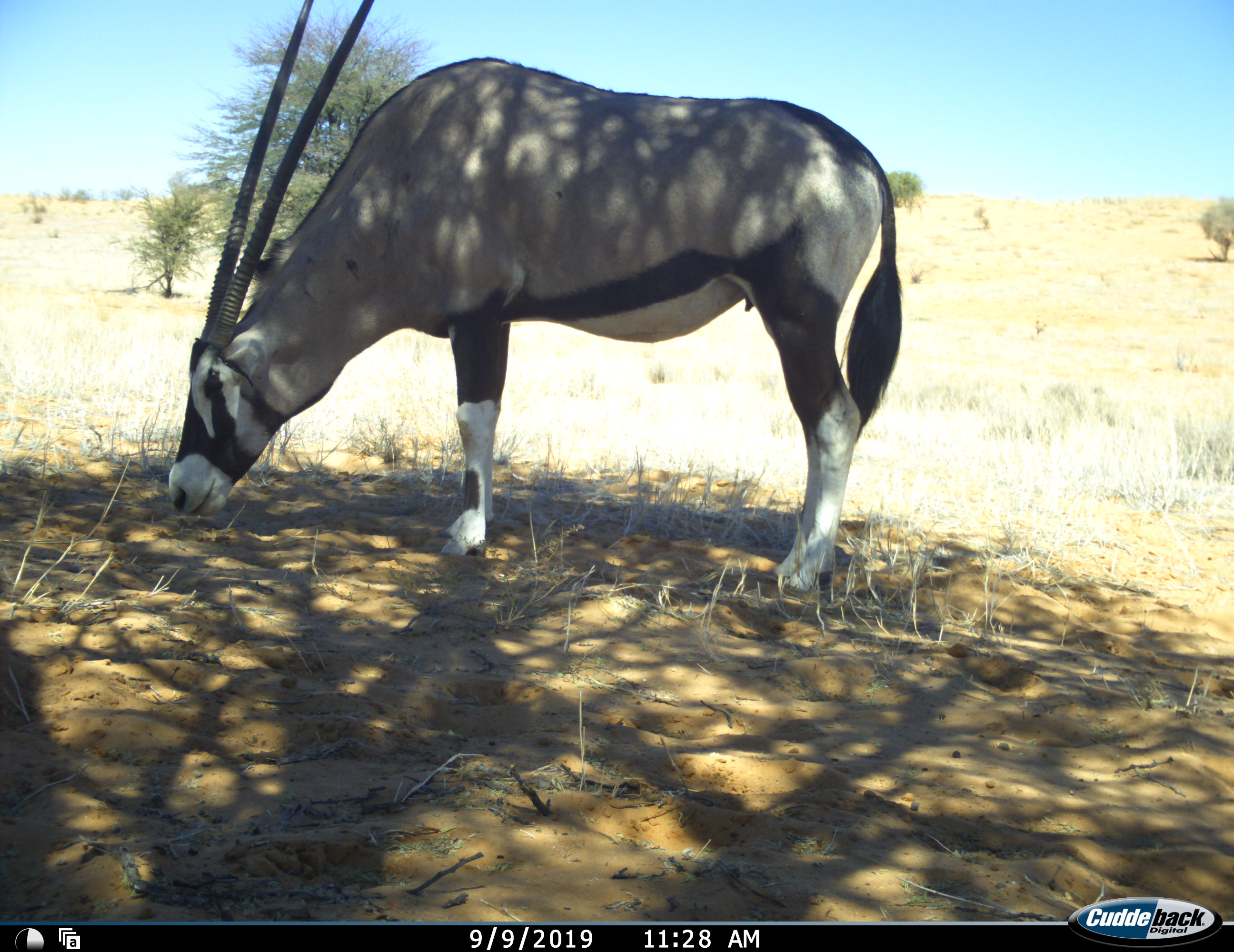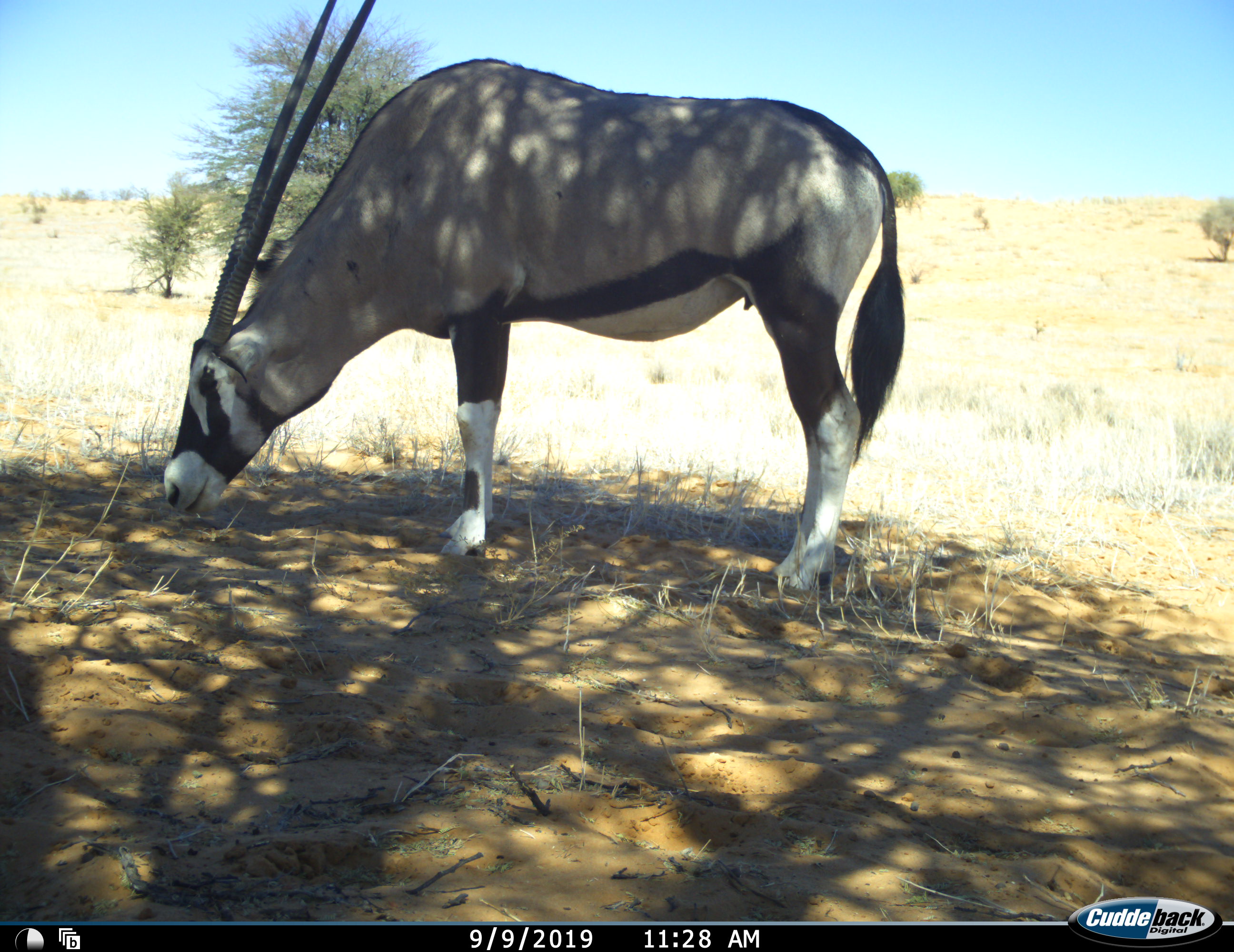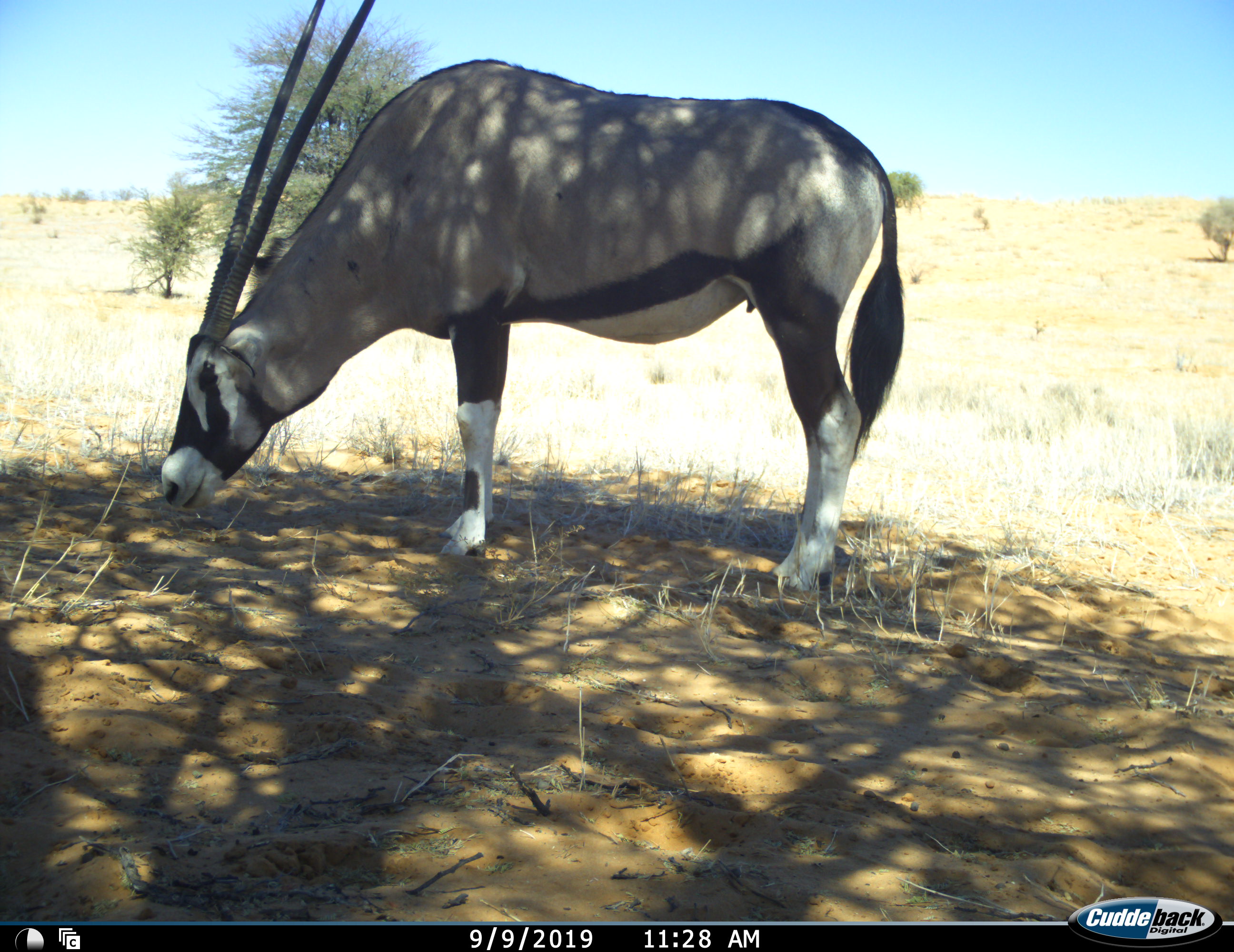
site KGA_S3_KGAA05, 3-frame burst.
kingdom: Animalia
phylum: Chordata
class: Mammalia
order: Artiodactyla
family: Bovidae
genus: Oryx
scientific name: Oryx gazella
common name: gemsbok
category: oryx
Oryx (gemsbok) (Oryx gazella), count 1. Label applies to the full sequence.